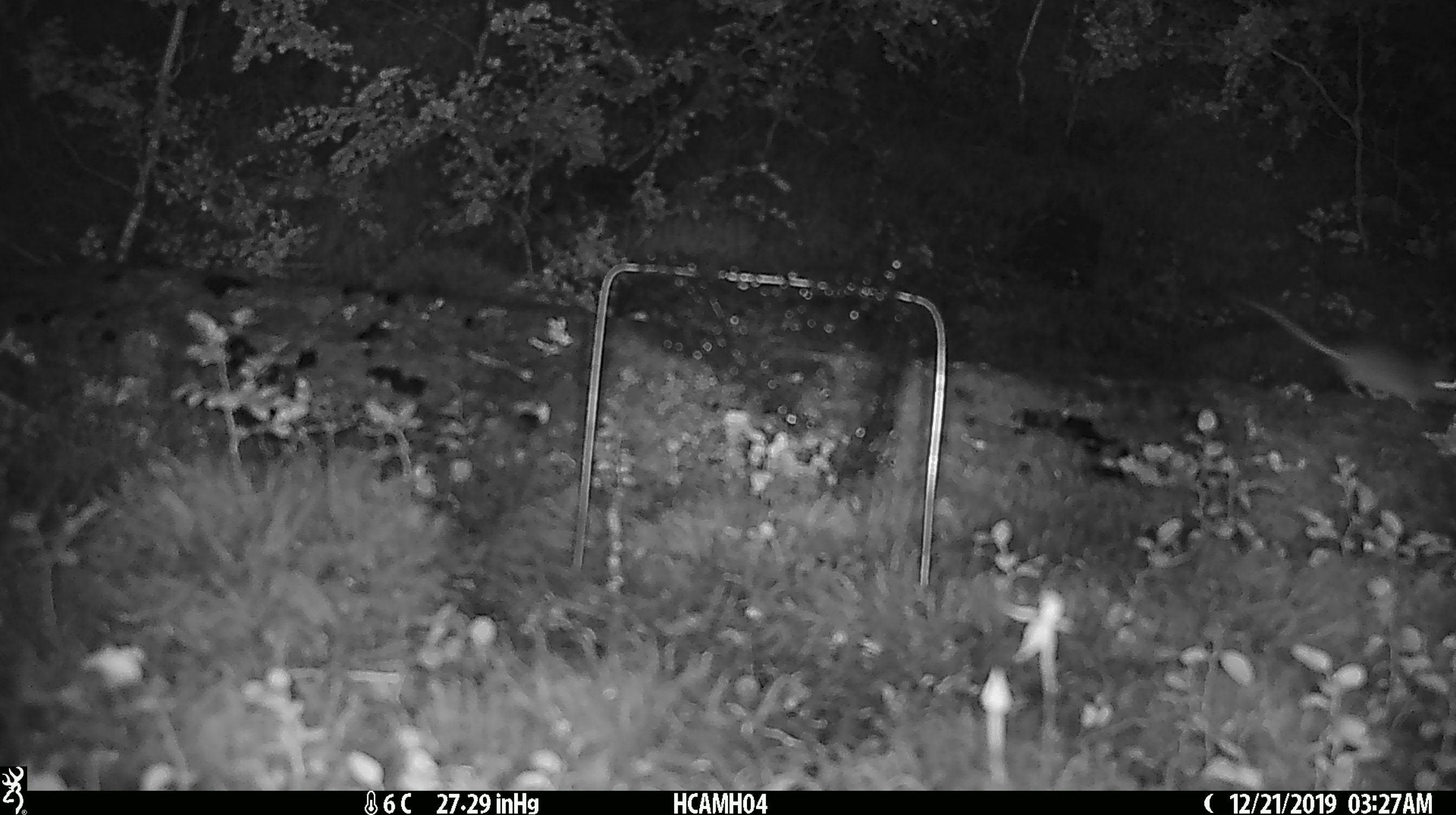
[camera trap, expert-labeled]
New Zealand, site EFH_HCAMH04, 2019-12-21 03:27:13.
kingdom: Animalia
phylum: Chordata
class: Mammalia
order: Rodentia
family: Muridae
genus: Mus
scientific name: Mus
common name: mouse